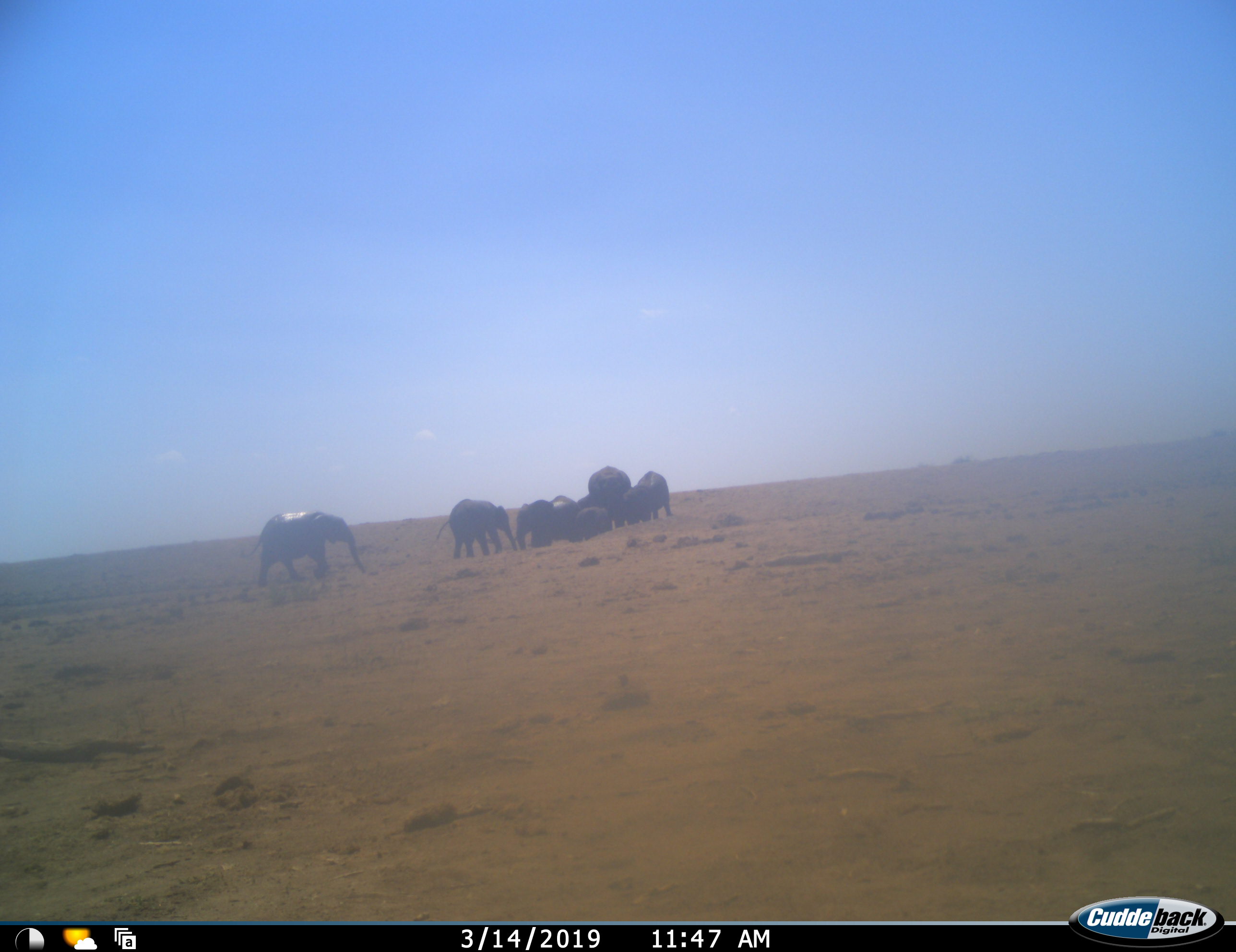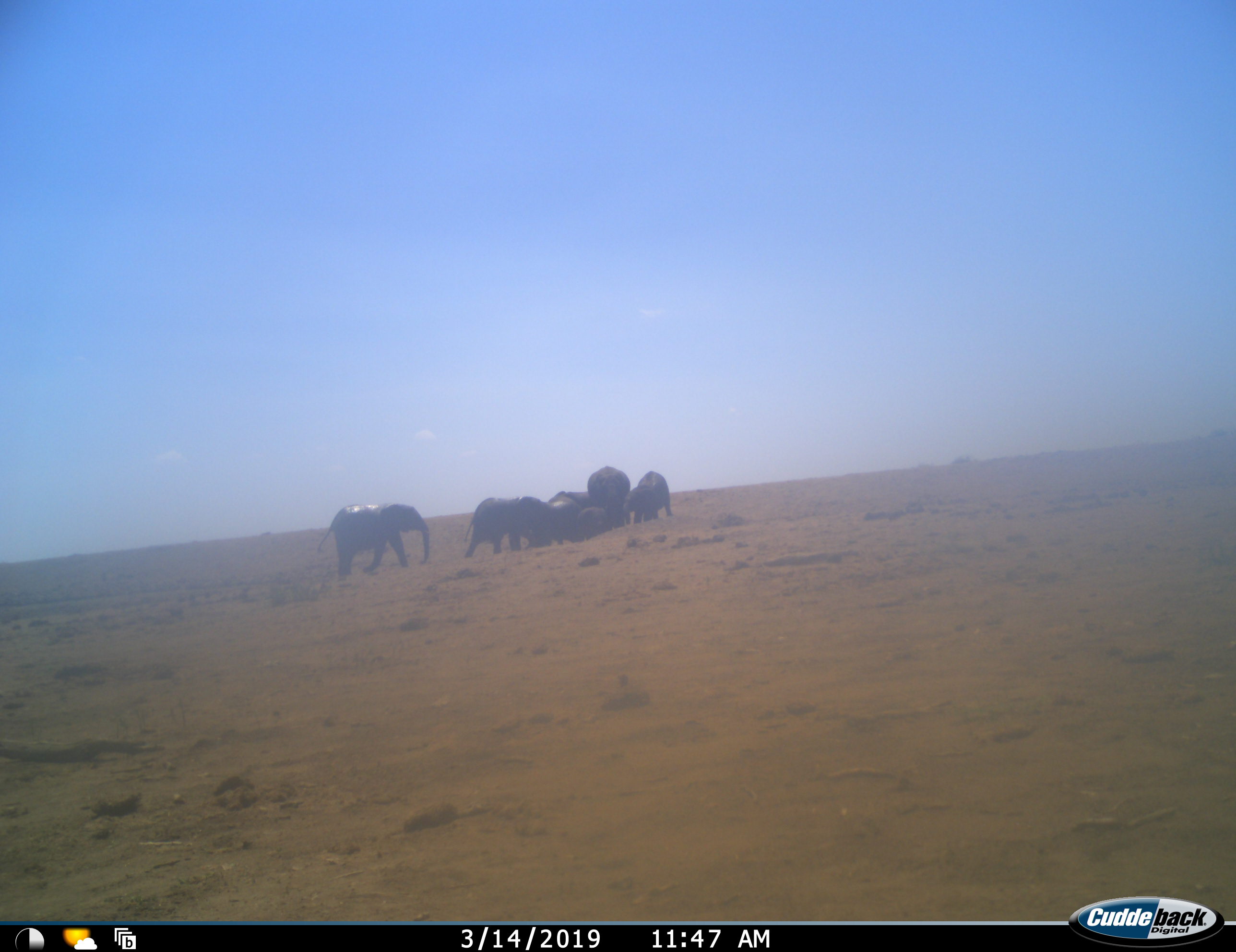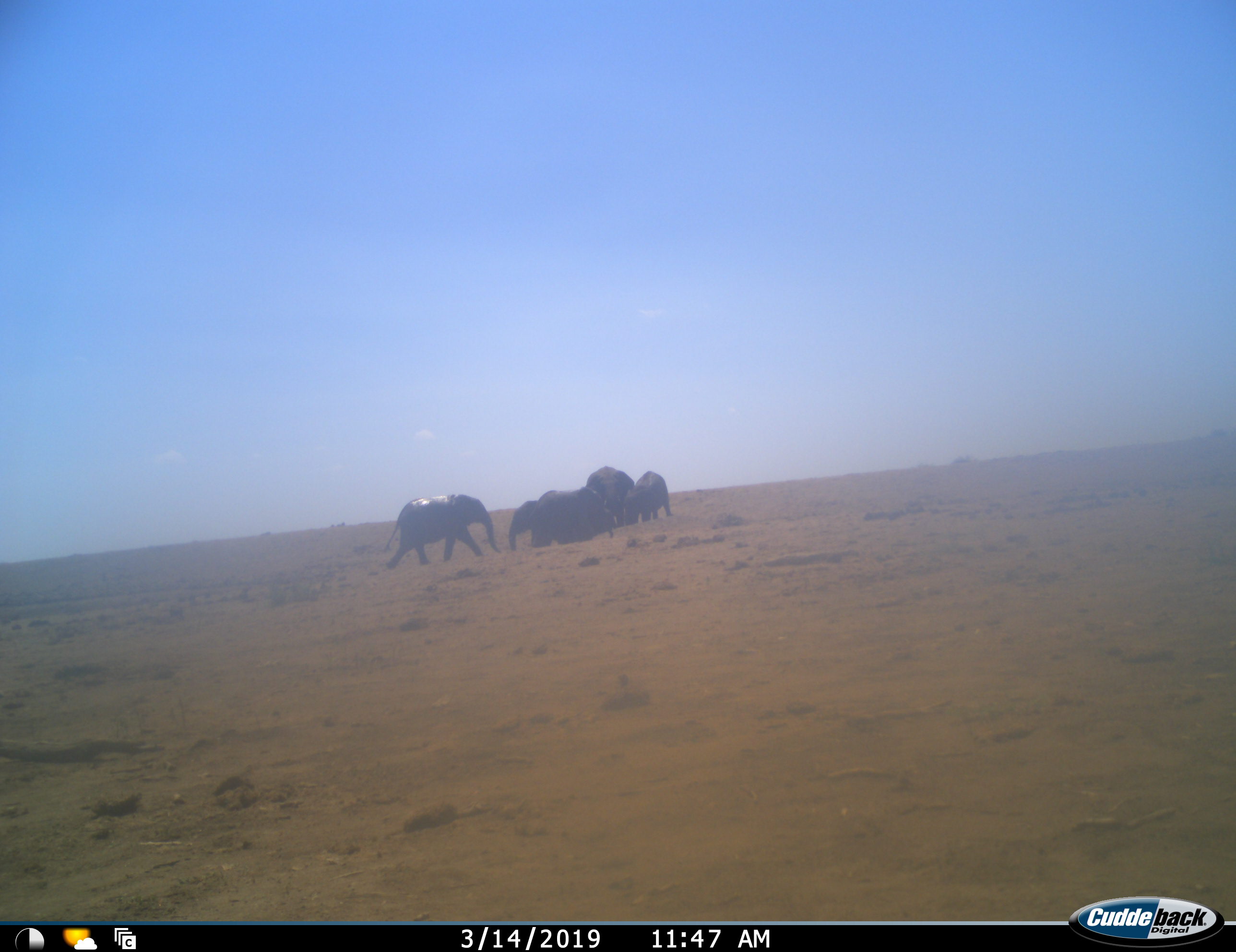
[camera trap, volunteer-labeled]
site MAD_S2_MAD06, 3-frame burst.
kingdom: Animalia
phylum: Chordata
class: Mammalia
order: Proboscidea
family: Elephantidae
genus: Loxodonta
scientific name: Loxodonta africana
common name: african bush elephant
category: elephant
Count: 8.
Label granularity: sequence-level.